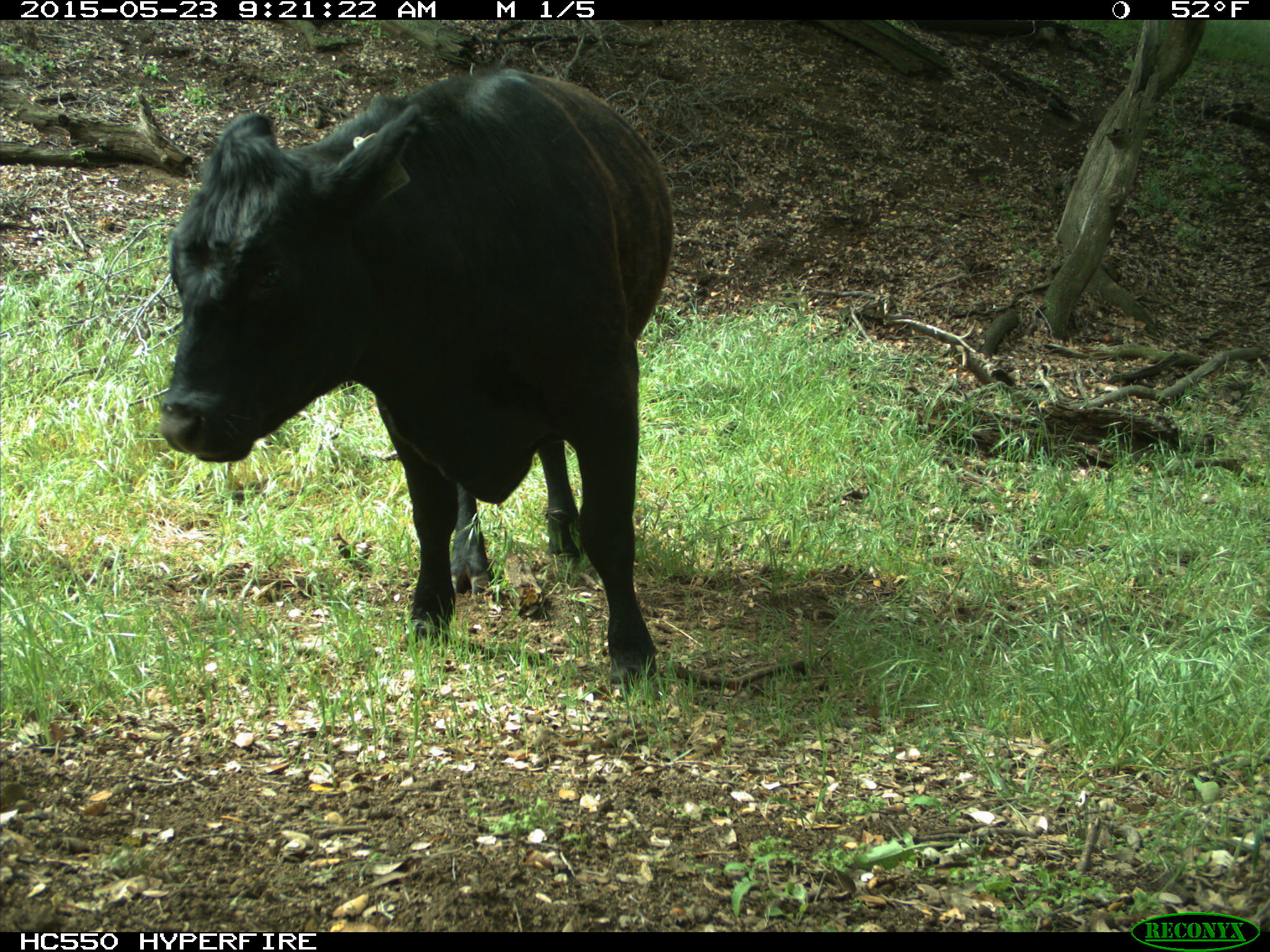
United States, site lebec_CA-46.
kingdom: Animalia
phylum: Chordata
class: Mammalia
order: Artiodactyla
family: Bovidae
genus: Bos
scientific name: Bos taurus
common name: domestic cow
Bos taurus (domestic cow).